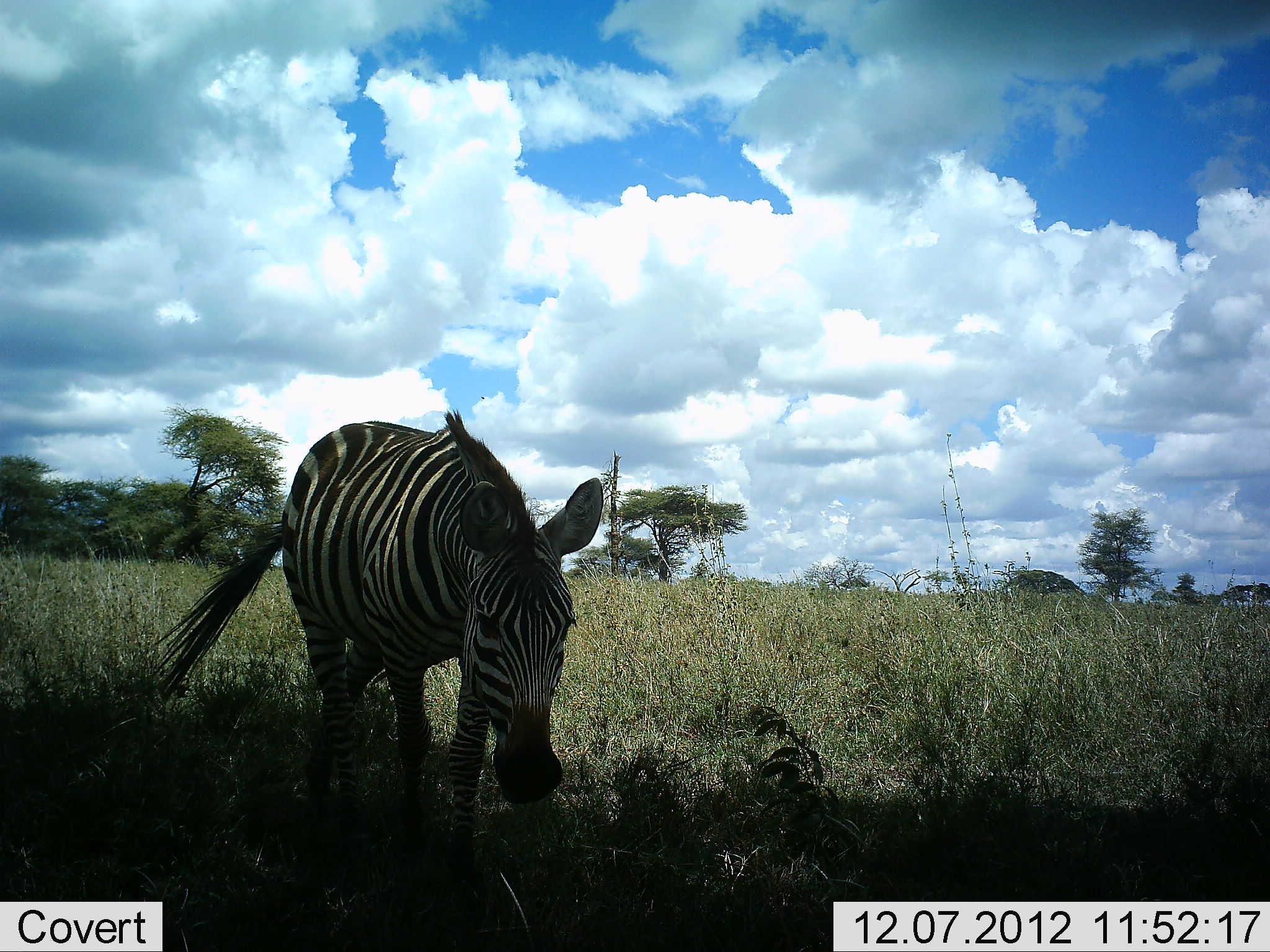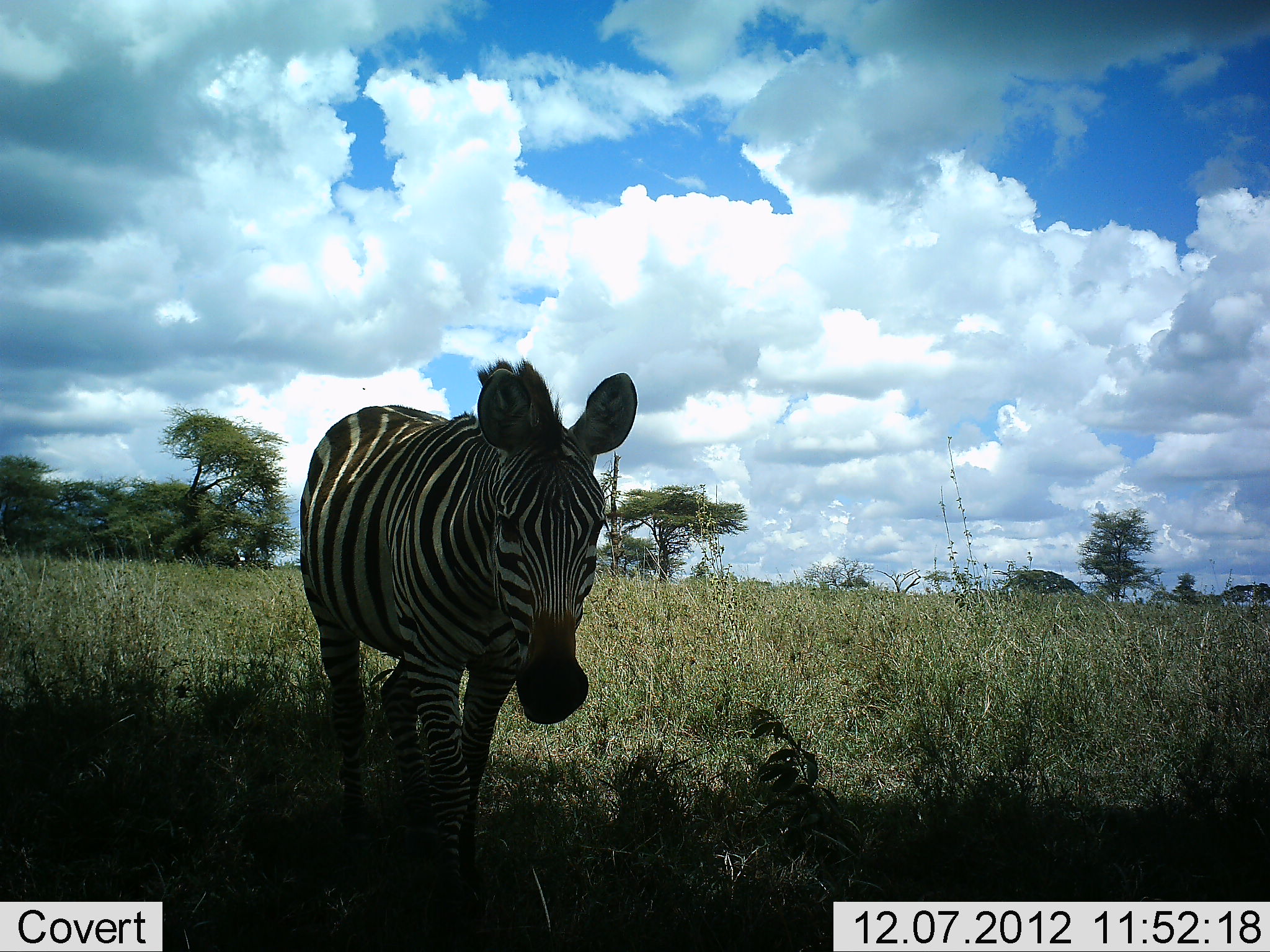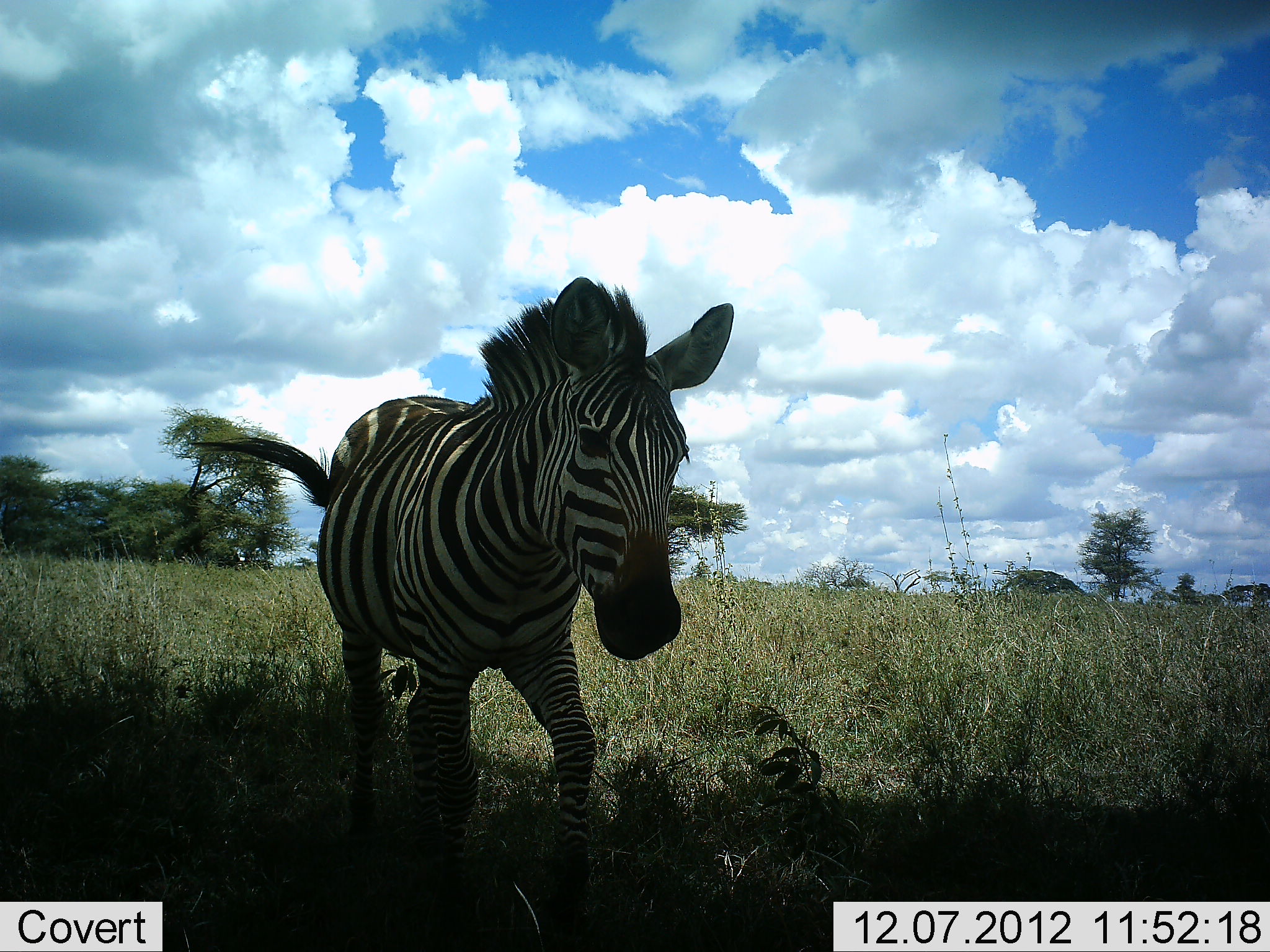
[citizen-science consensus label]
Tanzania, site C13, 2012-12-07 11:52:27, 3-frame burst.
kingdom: Animalia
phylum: Chordata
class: Mammalia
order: Perissodactyla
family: Equidae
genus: Equus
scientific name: Equus quagga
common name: plains zebra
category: zebra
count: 1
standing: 10%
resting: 0%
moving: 90%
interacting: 0%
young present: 0%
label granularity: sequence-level